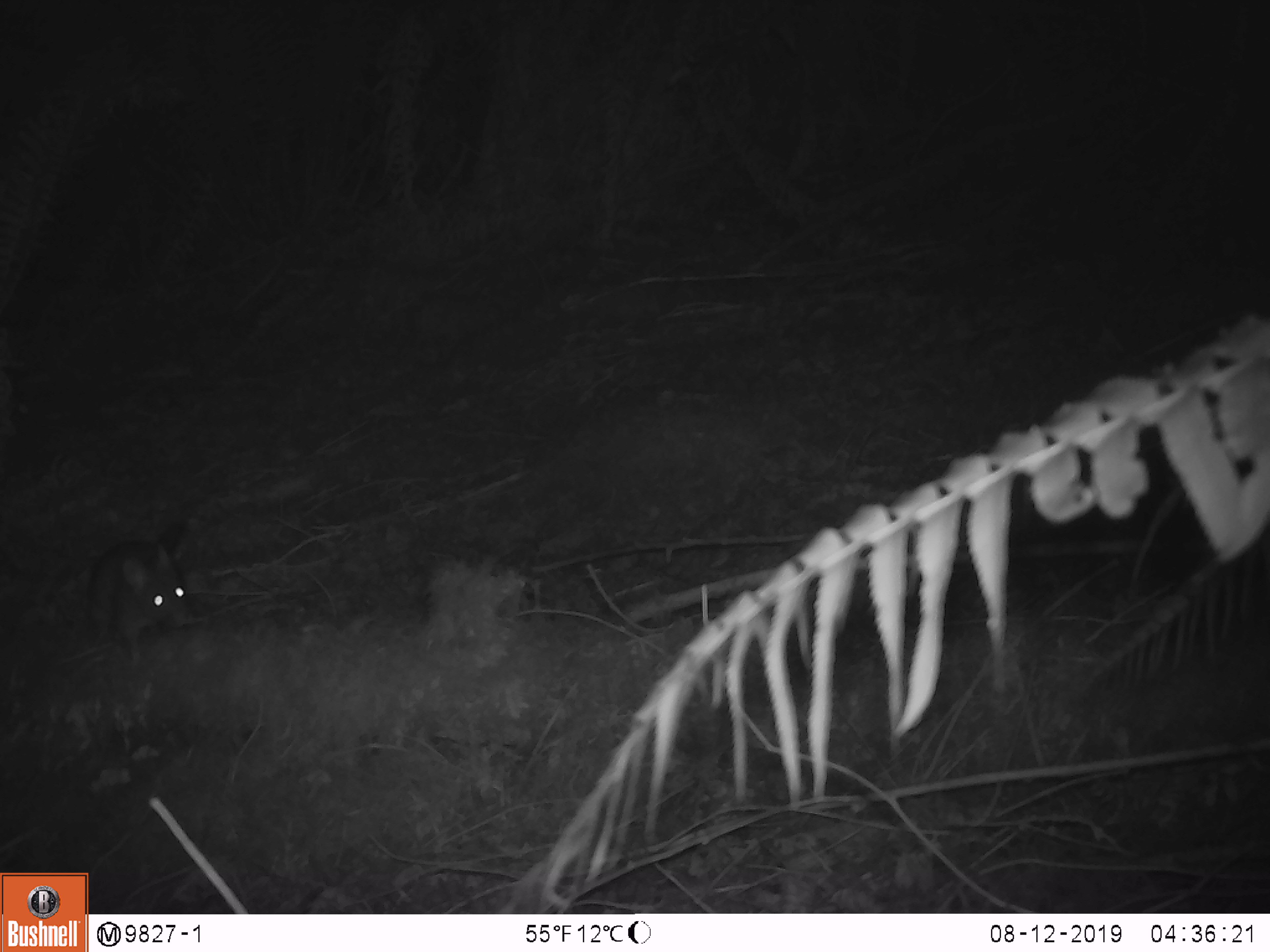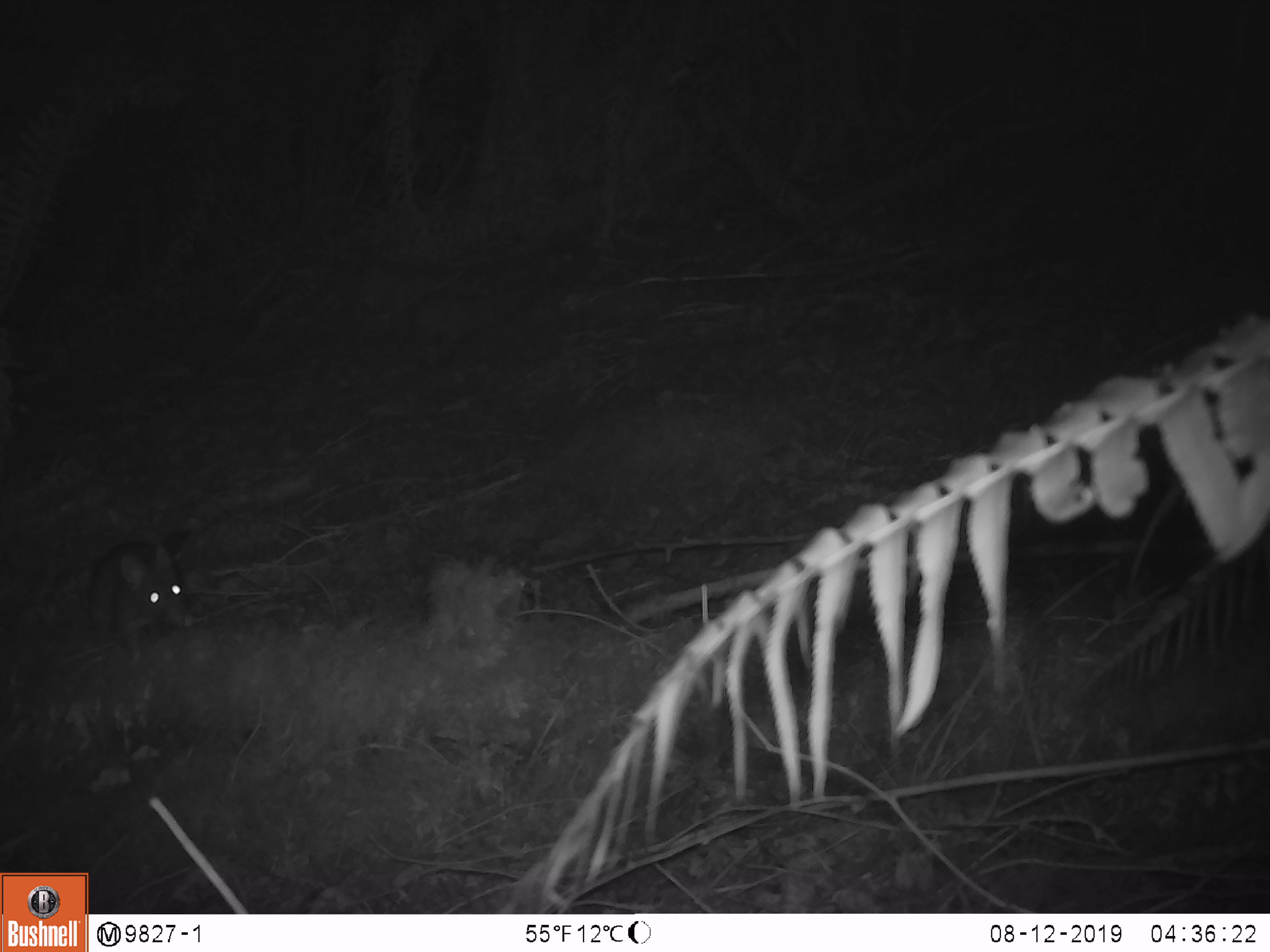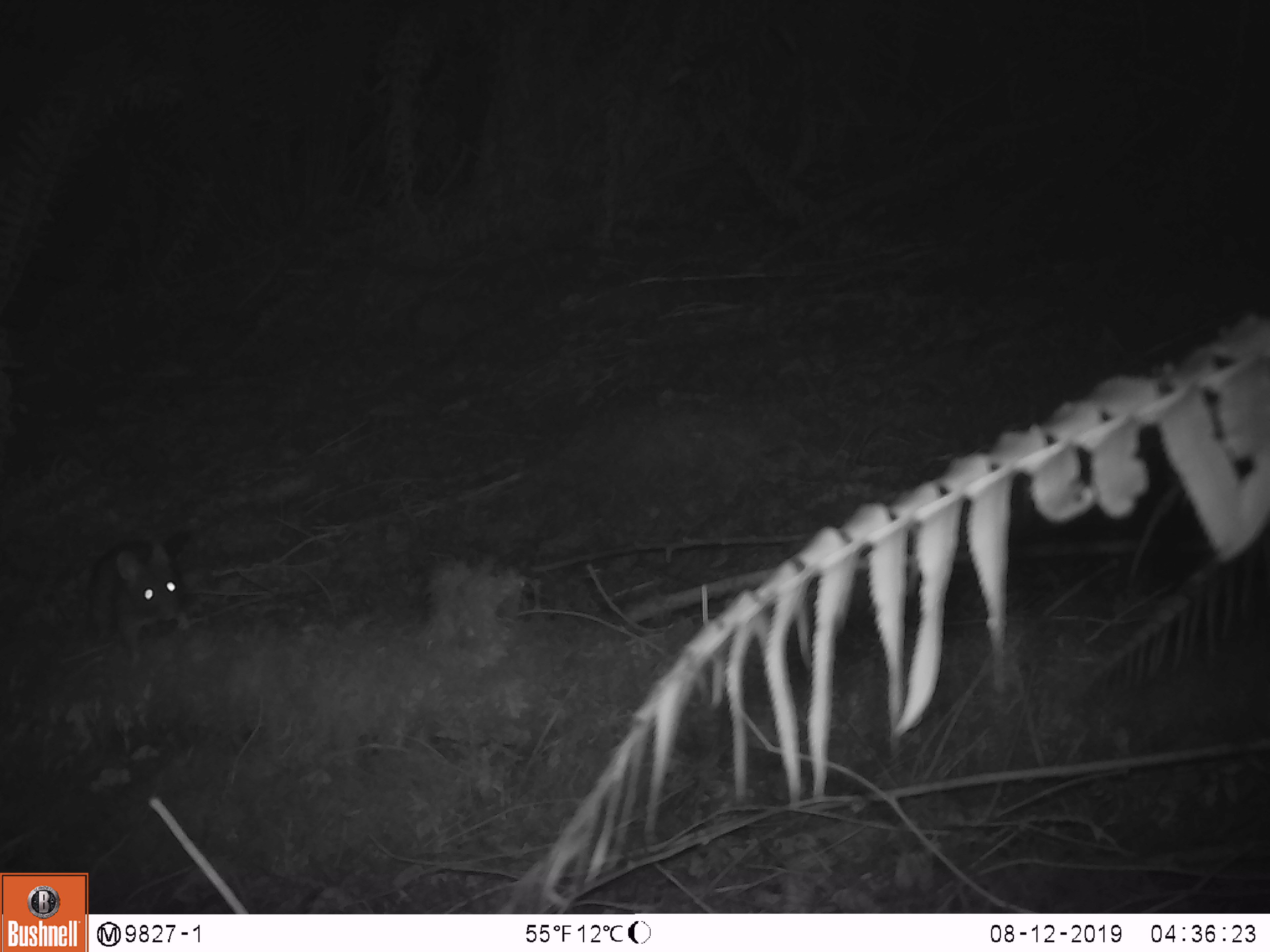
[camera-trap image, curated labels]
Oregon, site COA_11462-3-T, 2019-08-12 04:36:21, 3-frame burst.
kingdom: Animalia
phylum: Chordata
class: Mammalia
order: Rodentia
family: Cricetidae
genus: Neotoma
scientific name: Neotoma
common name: woodrats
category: neotoma species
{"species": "neotoma species (woodrats) (Neotoma)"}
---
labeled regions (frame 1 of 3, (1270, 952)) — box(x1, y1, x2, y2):
neotoma species: box(76, 510, 217, 662)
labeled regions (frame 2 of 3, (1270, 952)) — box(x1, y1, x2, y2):
neotoma species: box(75, 530, 207, 669)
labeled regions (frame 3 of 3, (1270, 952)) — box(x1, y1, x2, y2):
neotoma species: box(75, 525, 213, 677)